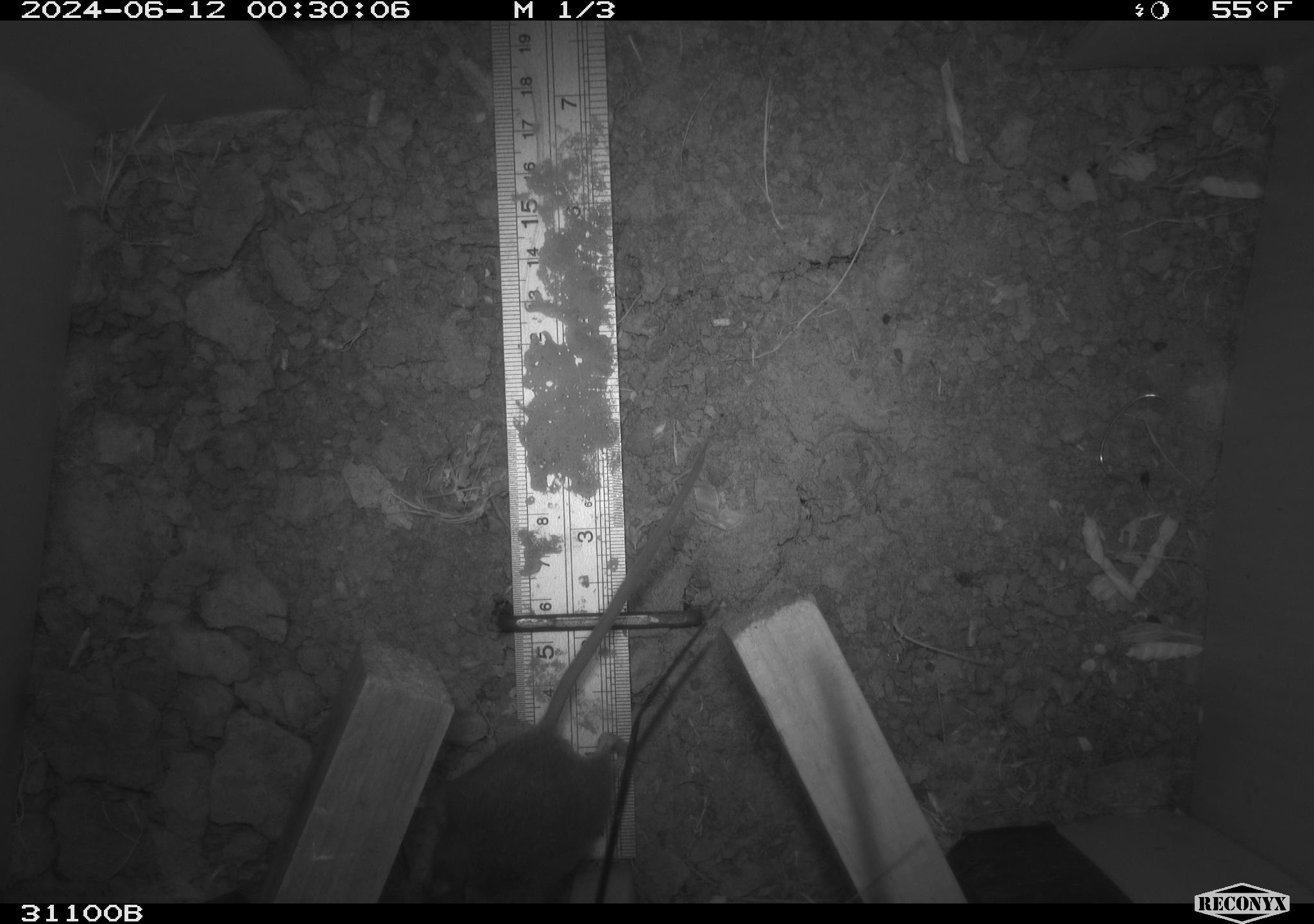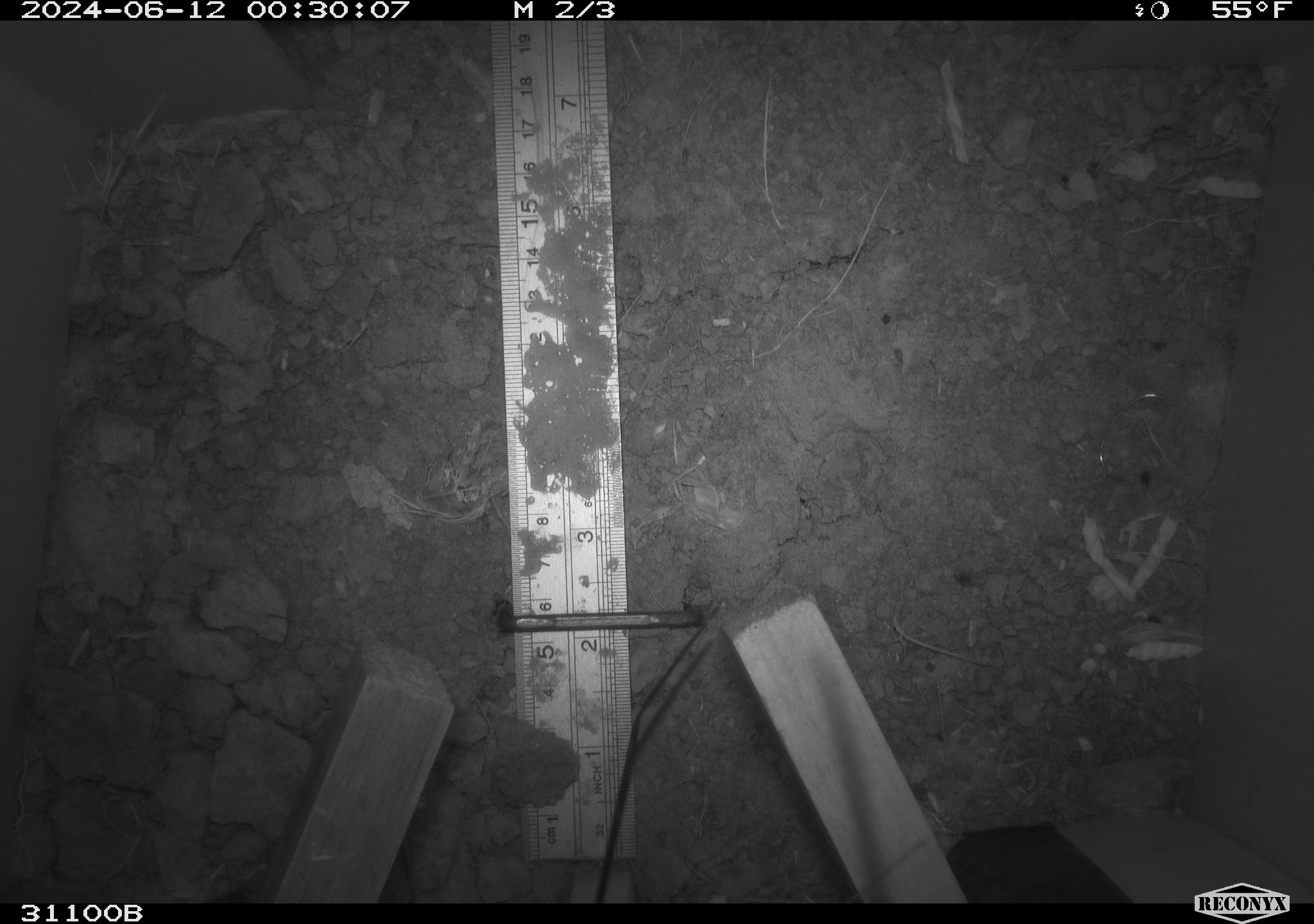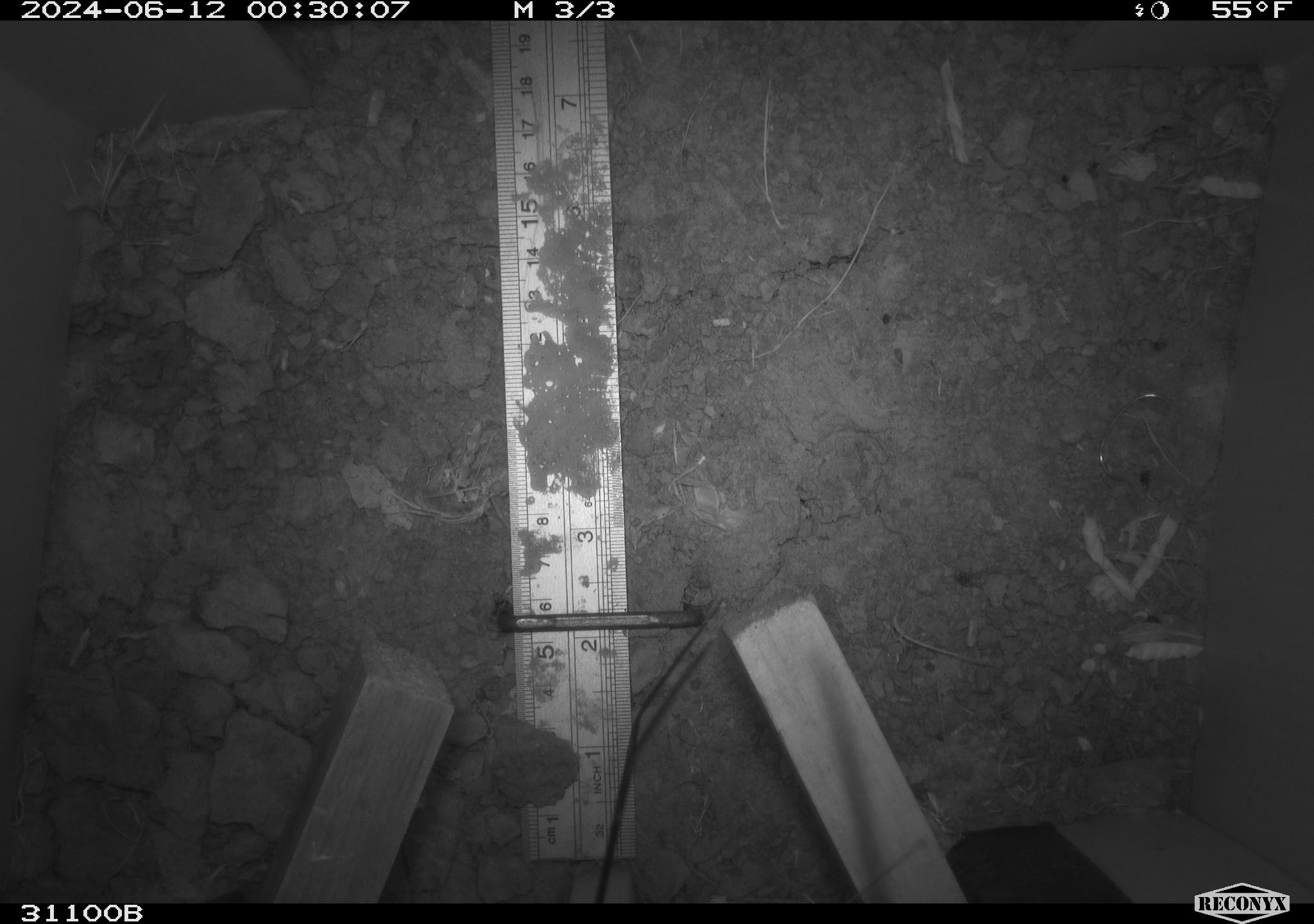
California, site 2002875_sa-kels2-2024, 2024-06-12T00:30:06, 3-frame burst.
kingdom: Animalia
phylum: Chordata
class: Mammalia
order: Rodentia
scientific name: Rodentia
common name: rodent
Rodent (Rodentia).